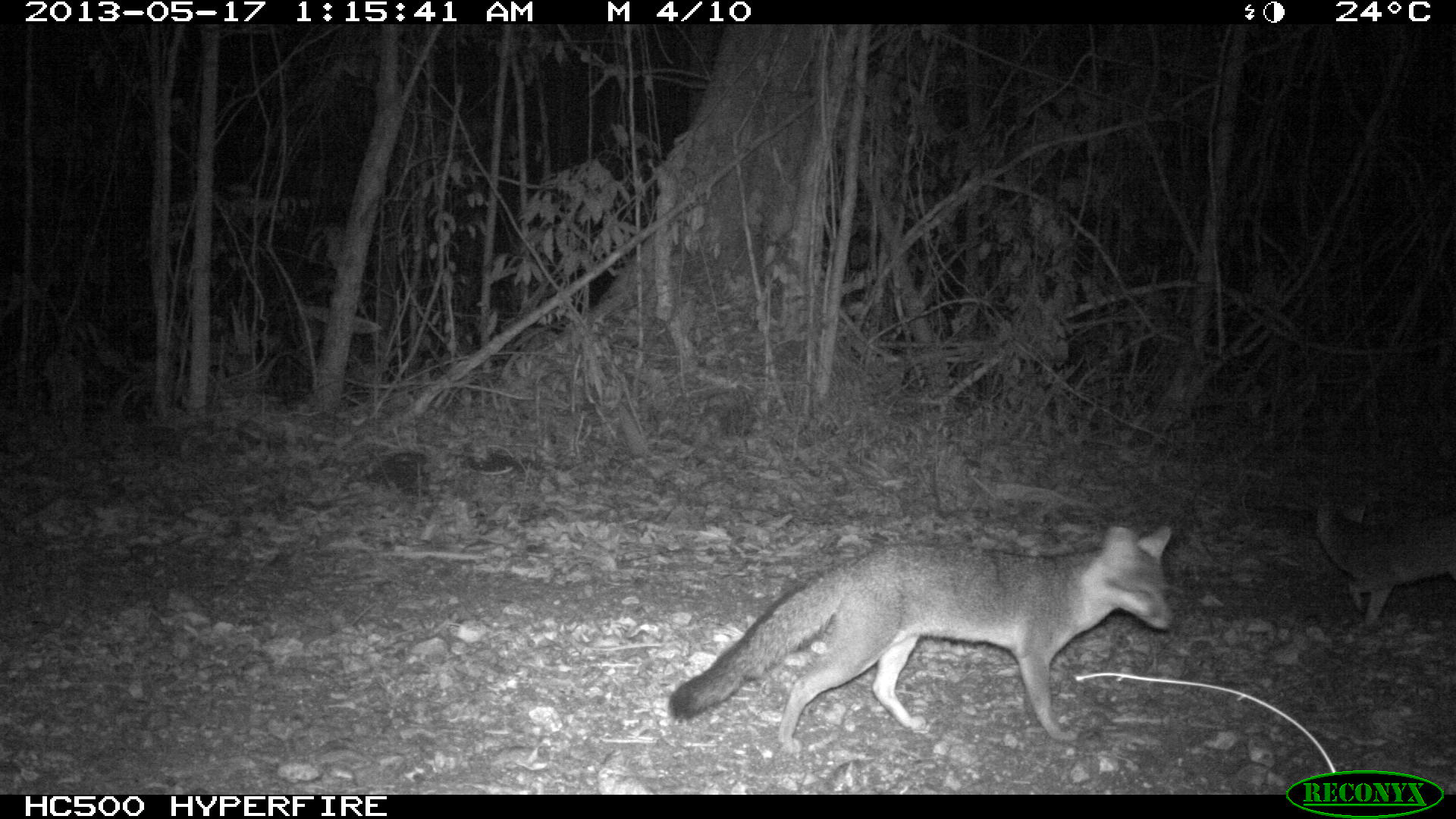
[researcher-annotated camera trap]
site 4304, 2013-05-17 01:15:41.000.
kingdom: Animalia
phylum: Chordata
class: Mammalia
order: Carnivora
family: Canidae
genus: Urocyon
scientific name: Urocyon cinereoargenteus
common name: gray fox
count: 2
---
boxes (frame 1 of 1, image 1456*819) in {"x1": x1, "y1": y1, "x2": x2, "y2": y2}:
urocyon cinereoargenteus: {"x1": 669, "y1": 524, "x2": 1178, "y2": 743}; {"x1": 1317, "y1": 498, "x2": 1455, "y2": 625}